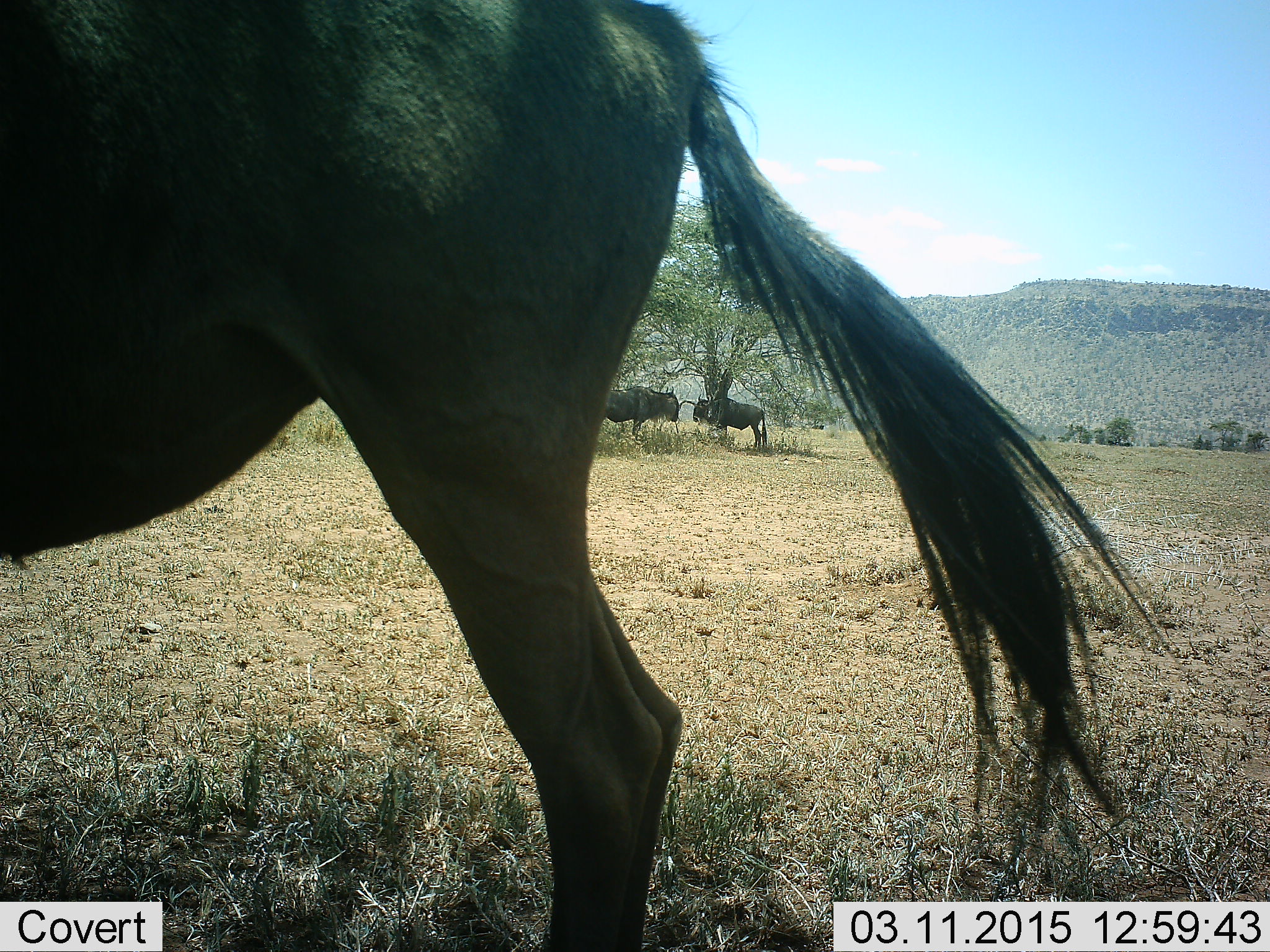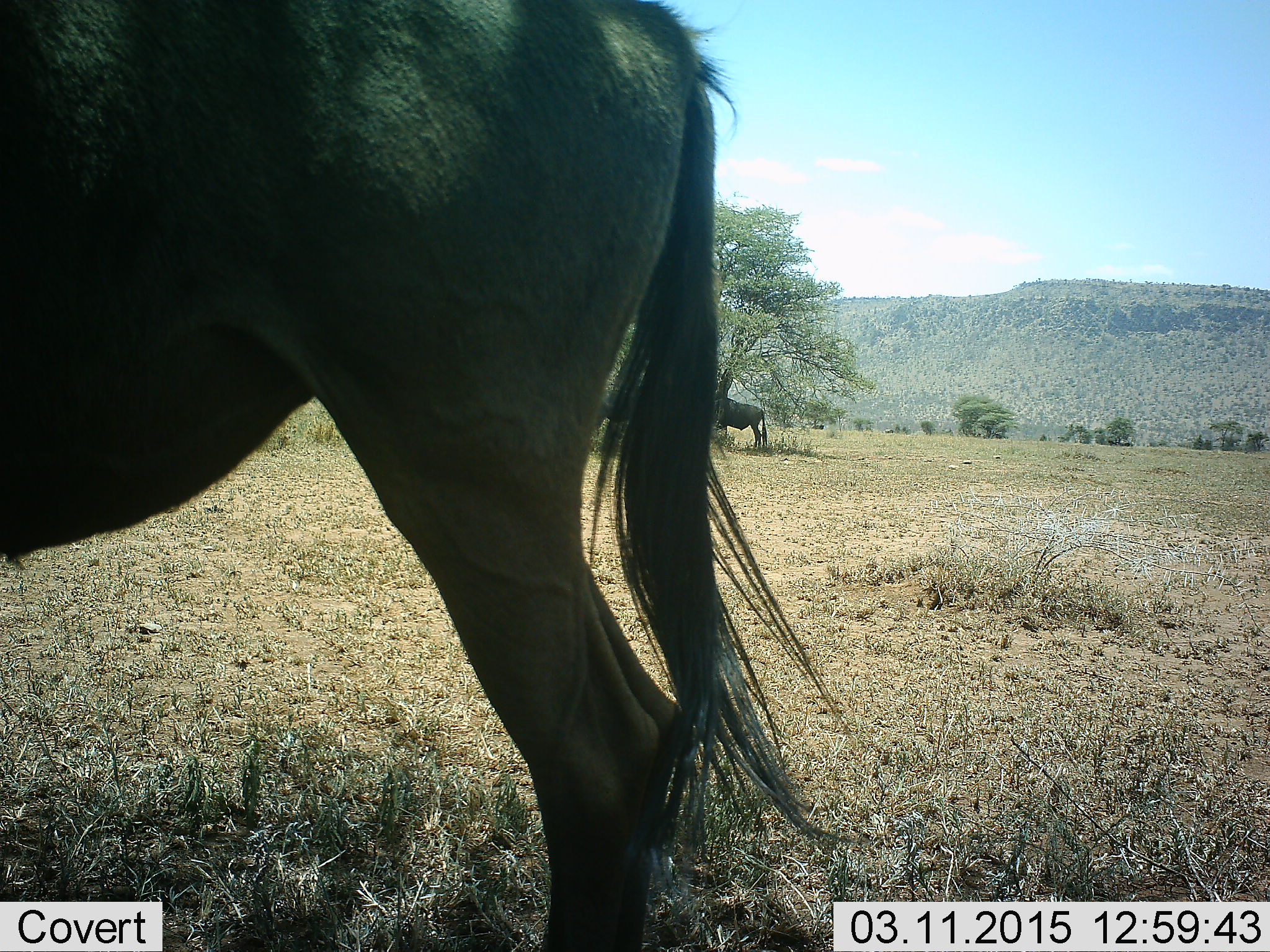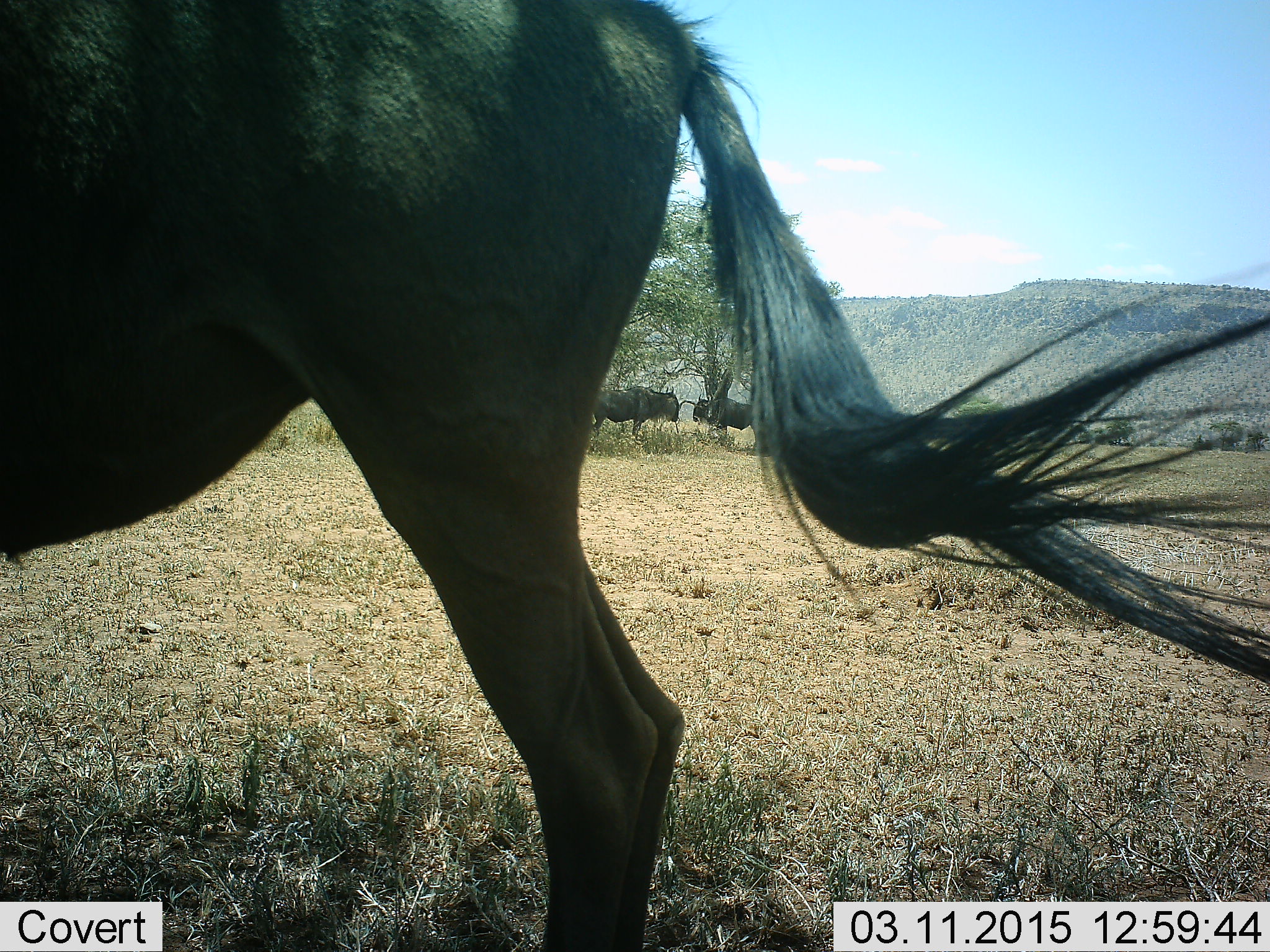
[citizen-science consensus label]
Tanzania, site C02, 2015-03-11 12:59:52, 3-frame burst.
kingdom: Animalia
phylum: Chordata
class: Mammalia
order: Artiodactyla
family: Bovidae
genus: Connochaetes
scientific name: Connochaetes taurinus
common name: blue wildebeest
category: wildebeest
Wildebeest (blue wildebeest) (Connochaetes taurinus), count 3. Behavior (volunteer vote fractions): standing 100%, resting 0%, moving 0%, interacting 0%. Young present (vote fraction): 0%. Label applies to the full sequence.